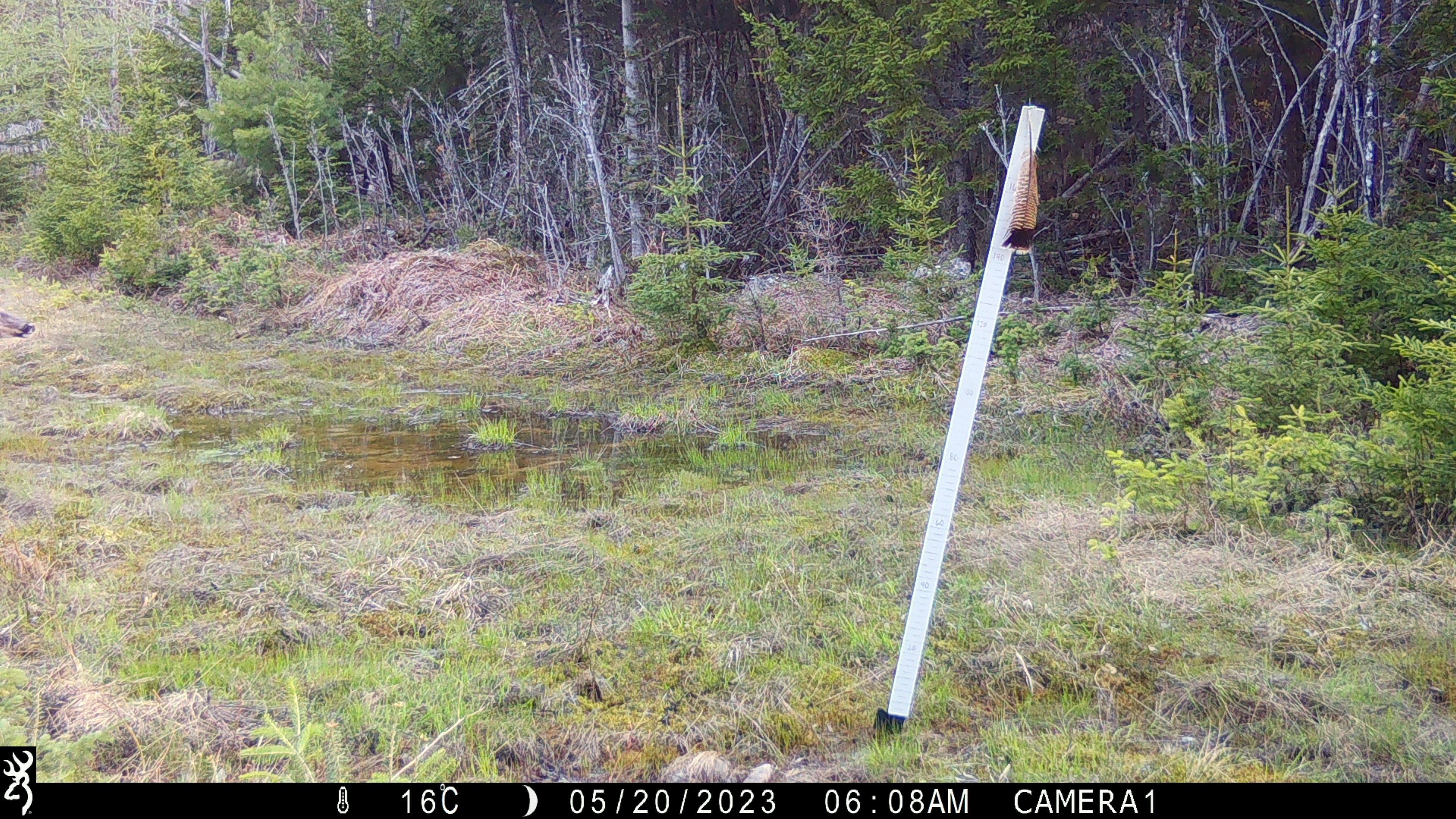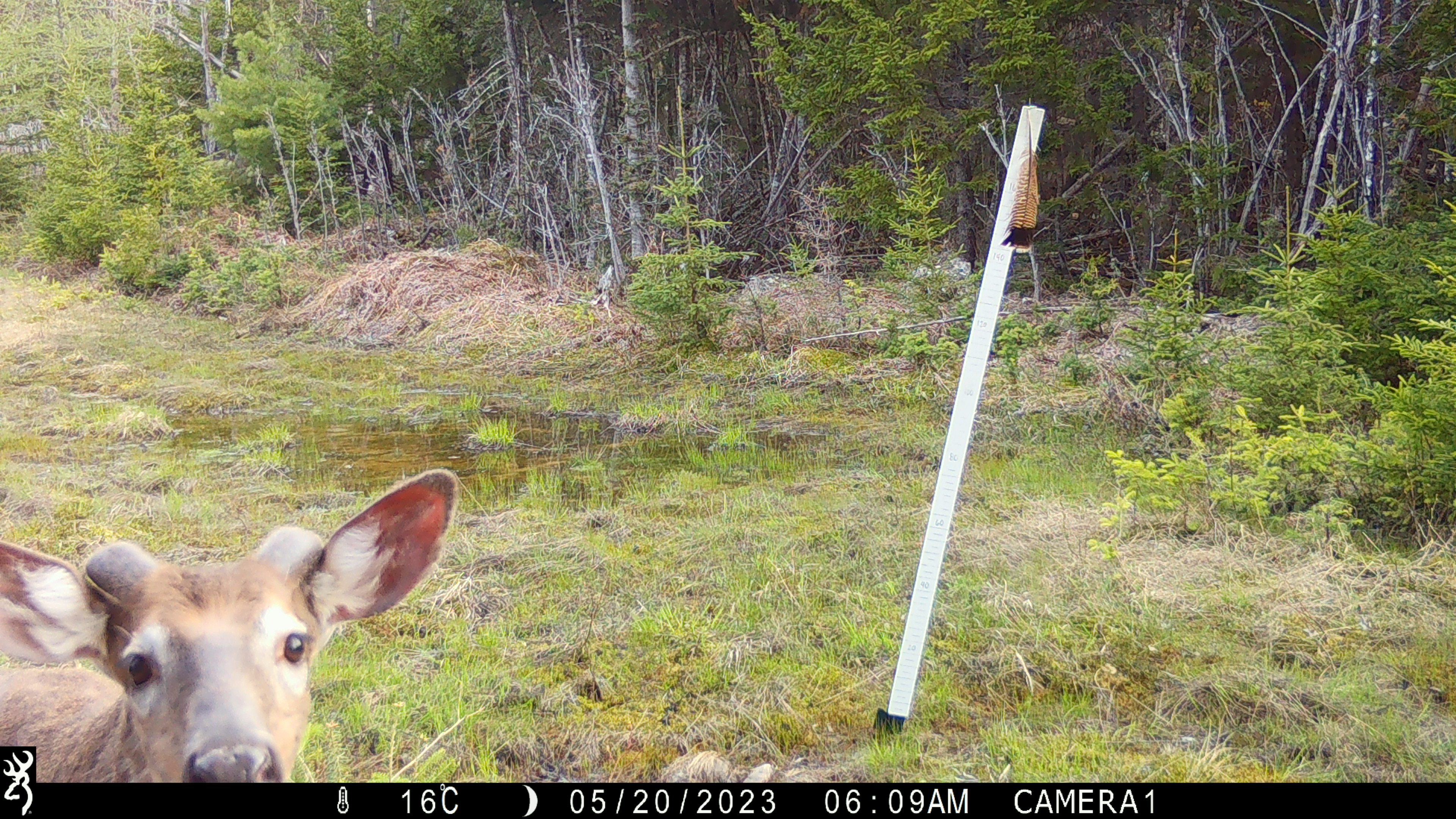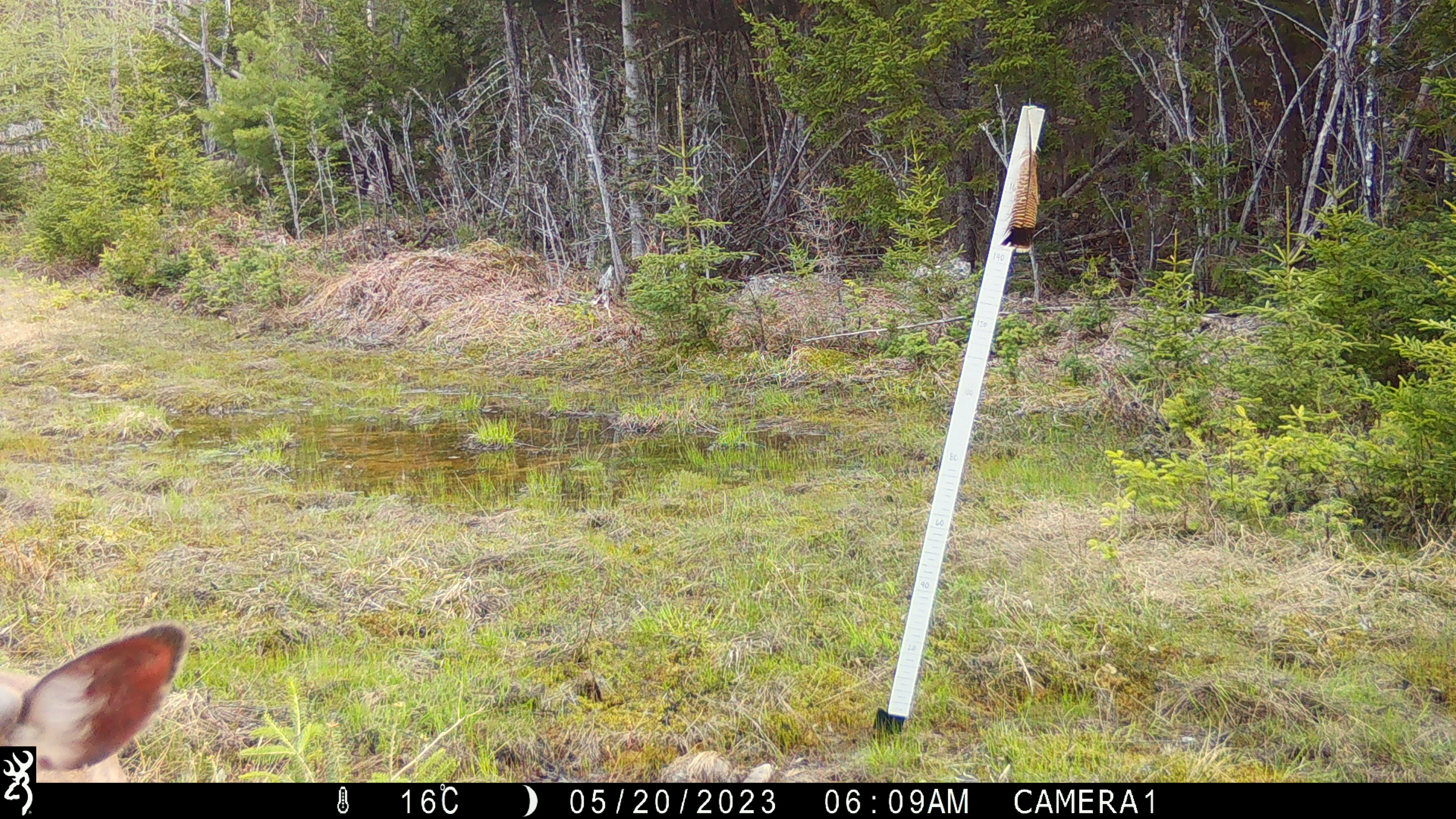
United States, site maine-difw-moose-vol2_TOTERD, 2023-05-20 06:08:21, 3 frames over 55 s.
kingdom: Animalia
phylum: Chordata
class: Mammalia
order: Artiodactyla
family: Cervidae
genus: Odocoileus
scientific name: Odocoileus virginianus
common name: white-tailed deer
White-tailed deer (Odocoileus virginianus).